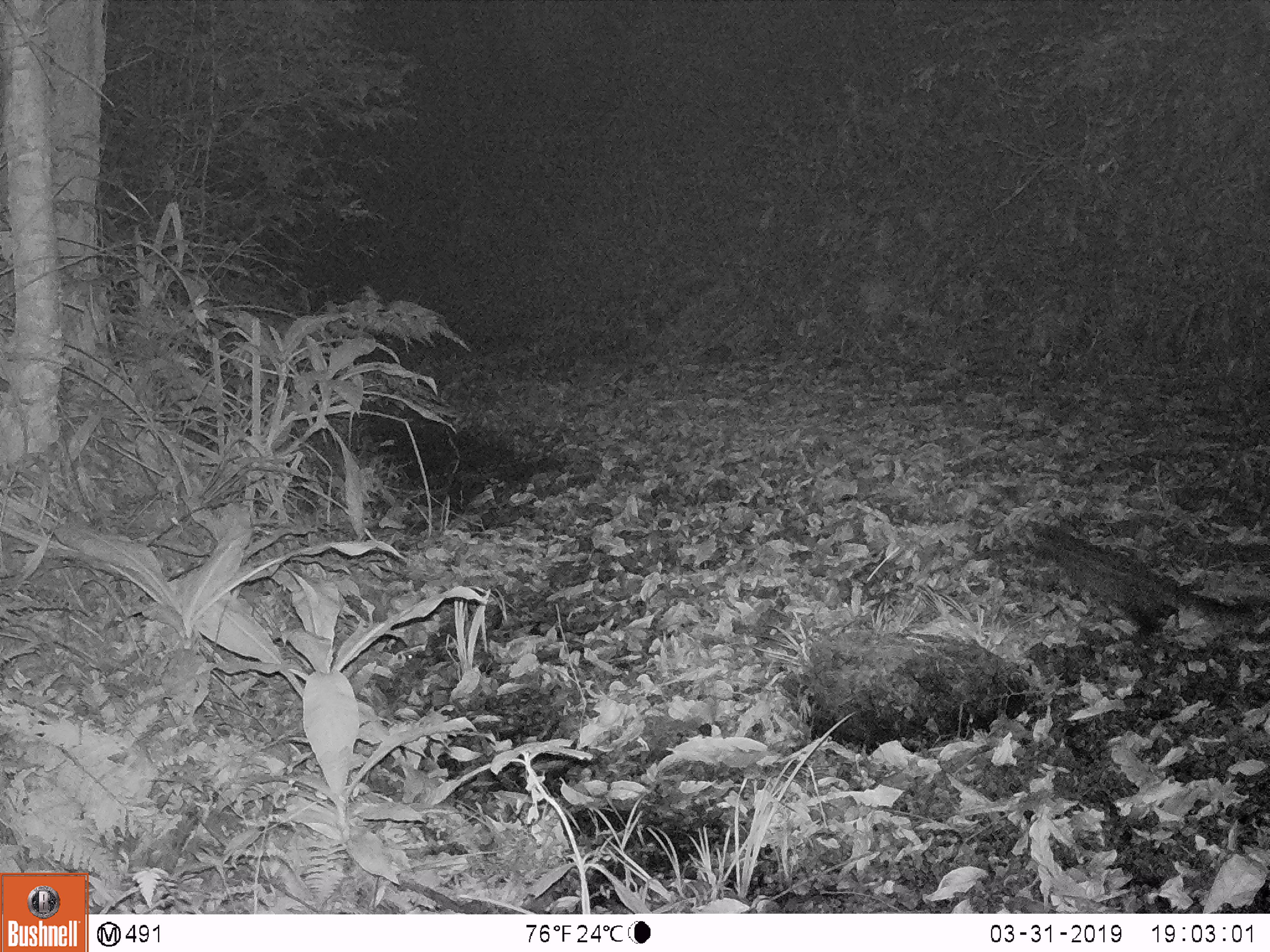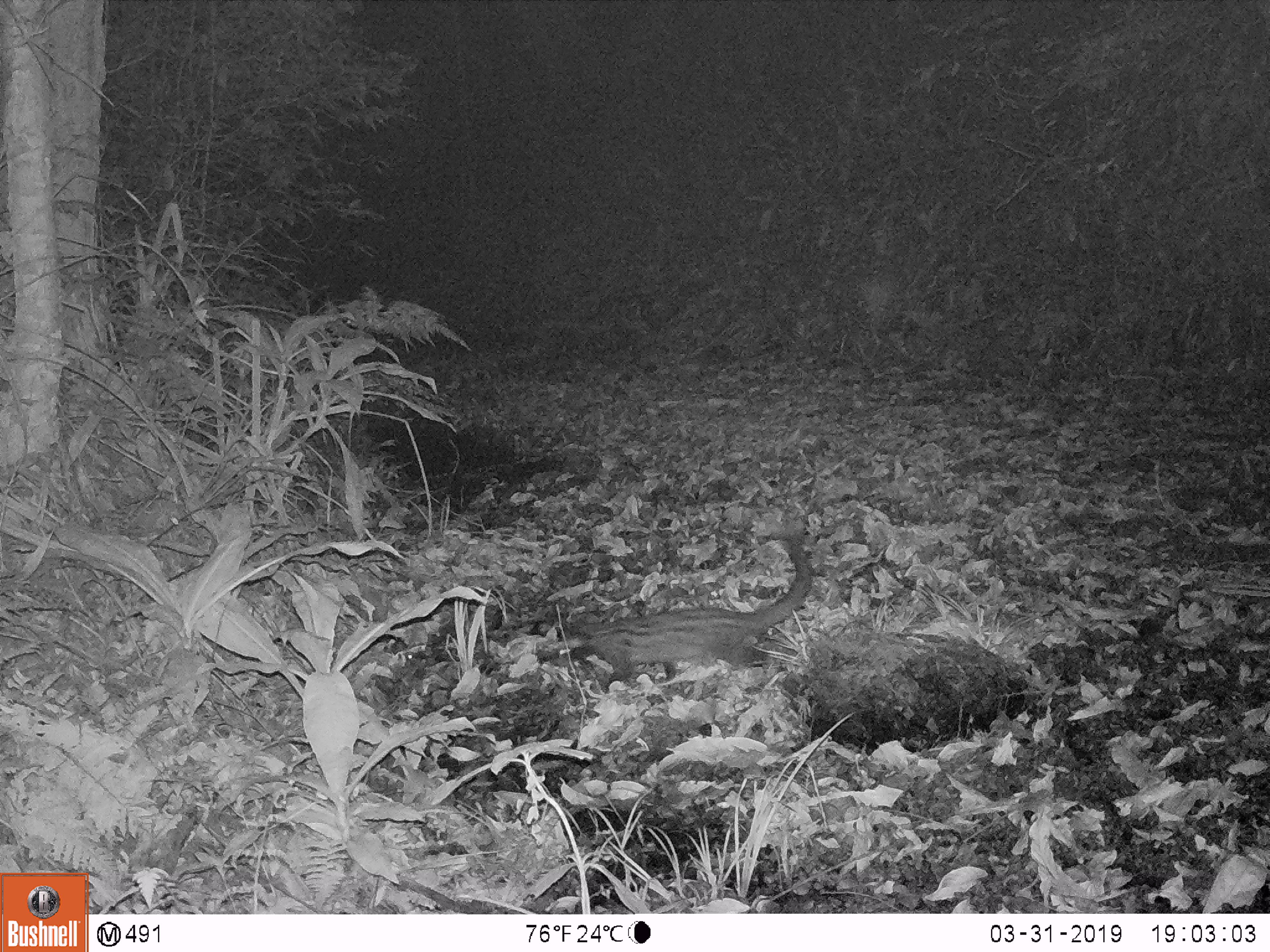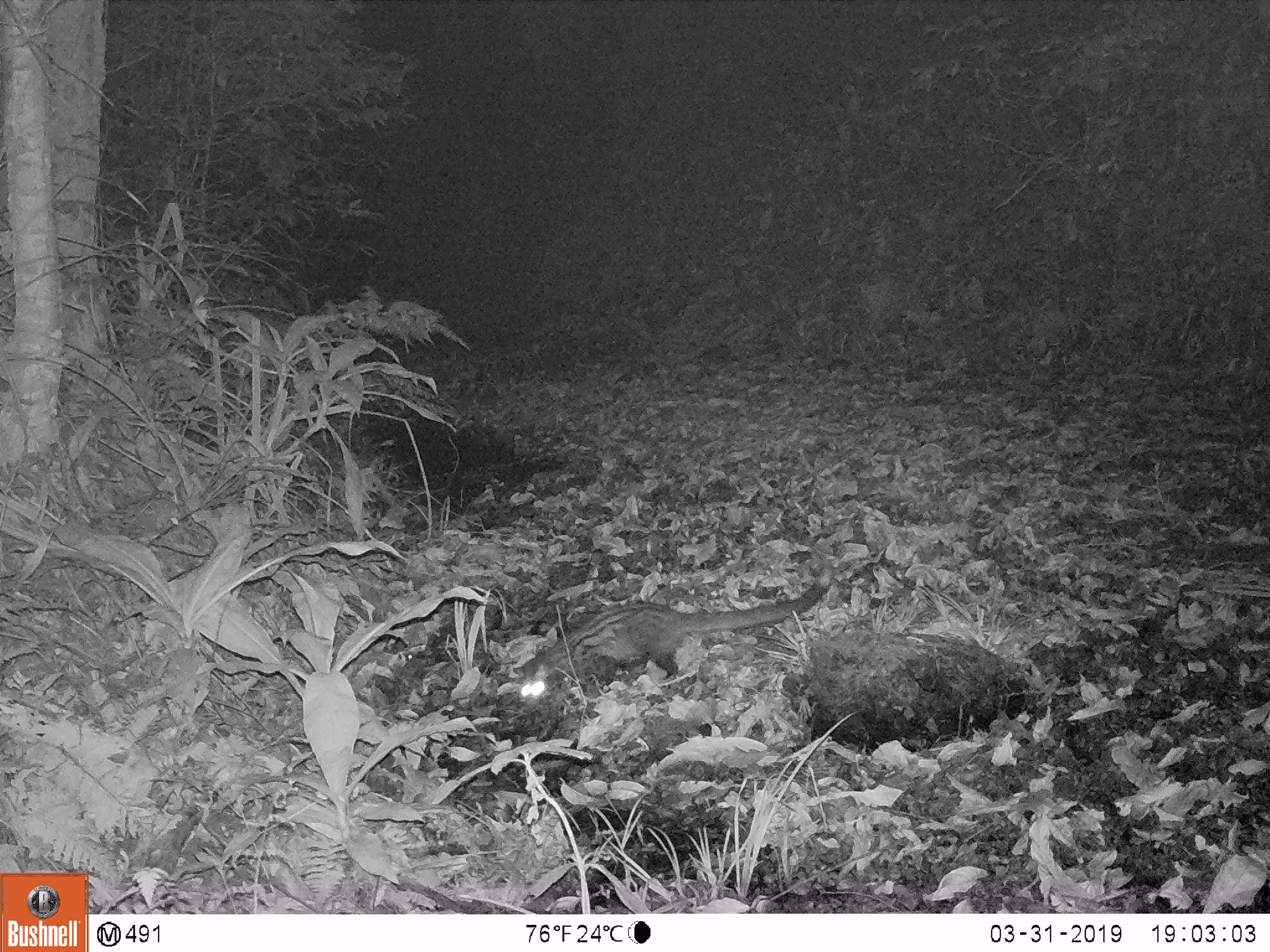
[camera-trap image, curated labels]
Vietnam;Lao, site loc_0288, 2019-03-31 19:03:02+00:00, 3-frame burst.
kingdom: Animalia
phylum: Chordata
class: Mammalia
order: Carnivora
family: Viverridae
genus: Paradoxurus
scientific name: Paradoxurus hermaphroditus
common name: common palm civet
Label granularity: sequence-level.